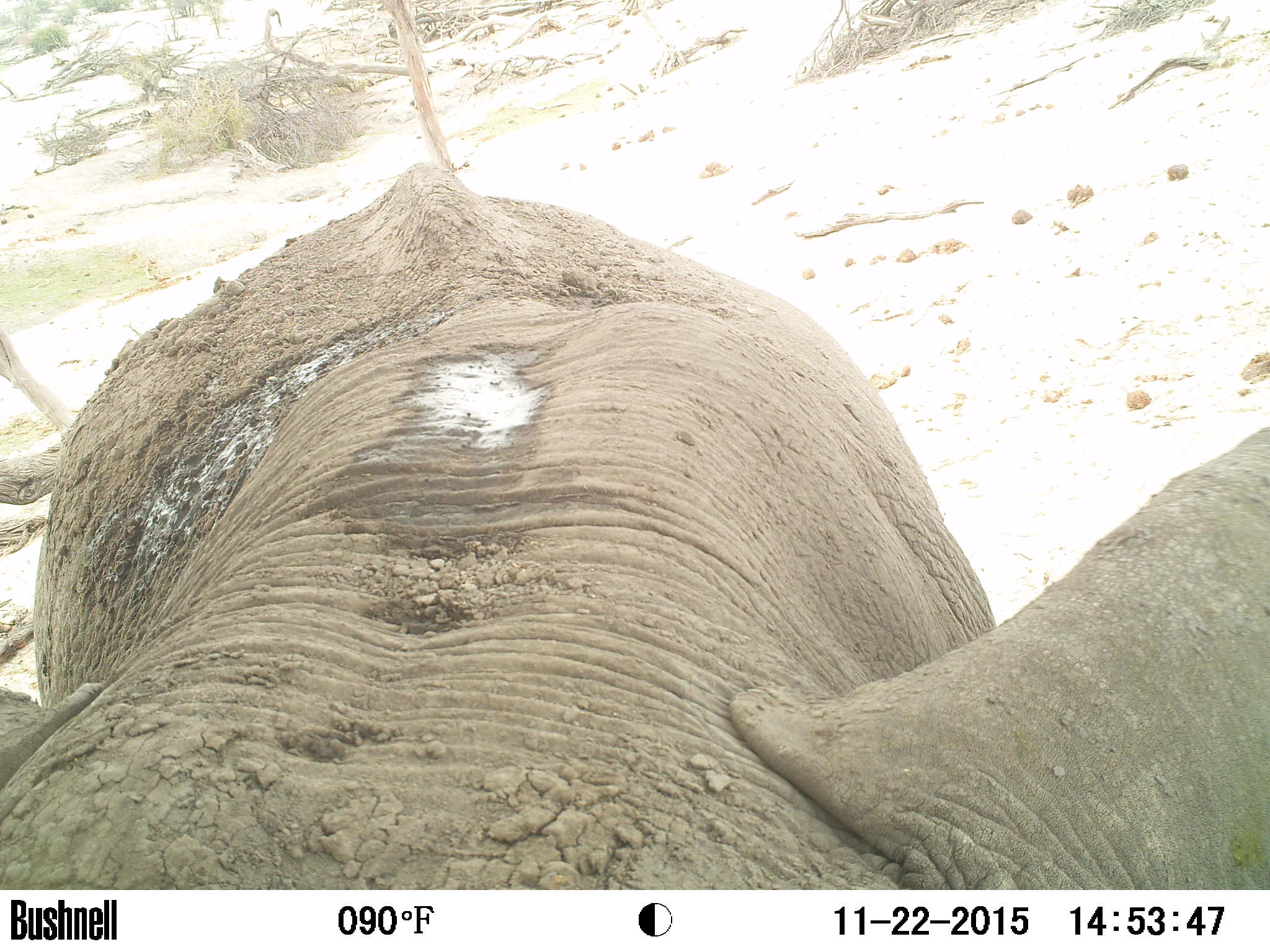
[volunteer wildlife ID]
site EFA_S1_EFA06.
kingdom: Animalia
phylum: Chordata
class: Mammalia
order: Proboscidea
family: Elephantidae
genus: Loxodonta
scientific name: Loxodonta africana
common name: african bush elephant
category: elephant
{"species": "elephant (african bush elephant) (Loxodonta africana)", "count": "1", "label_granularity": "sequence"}